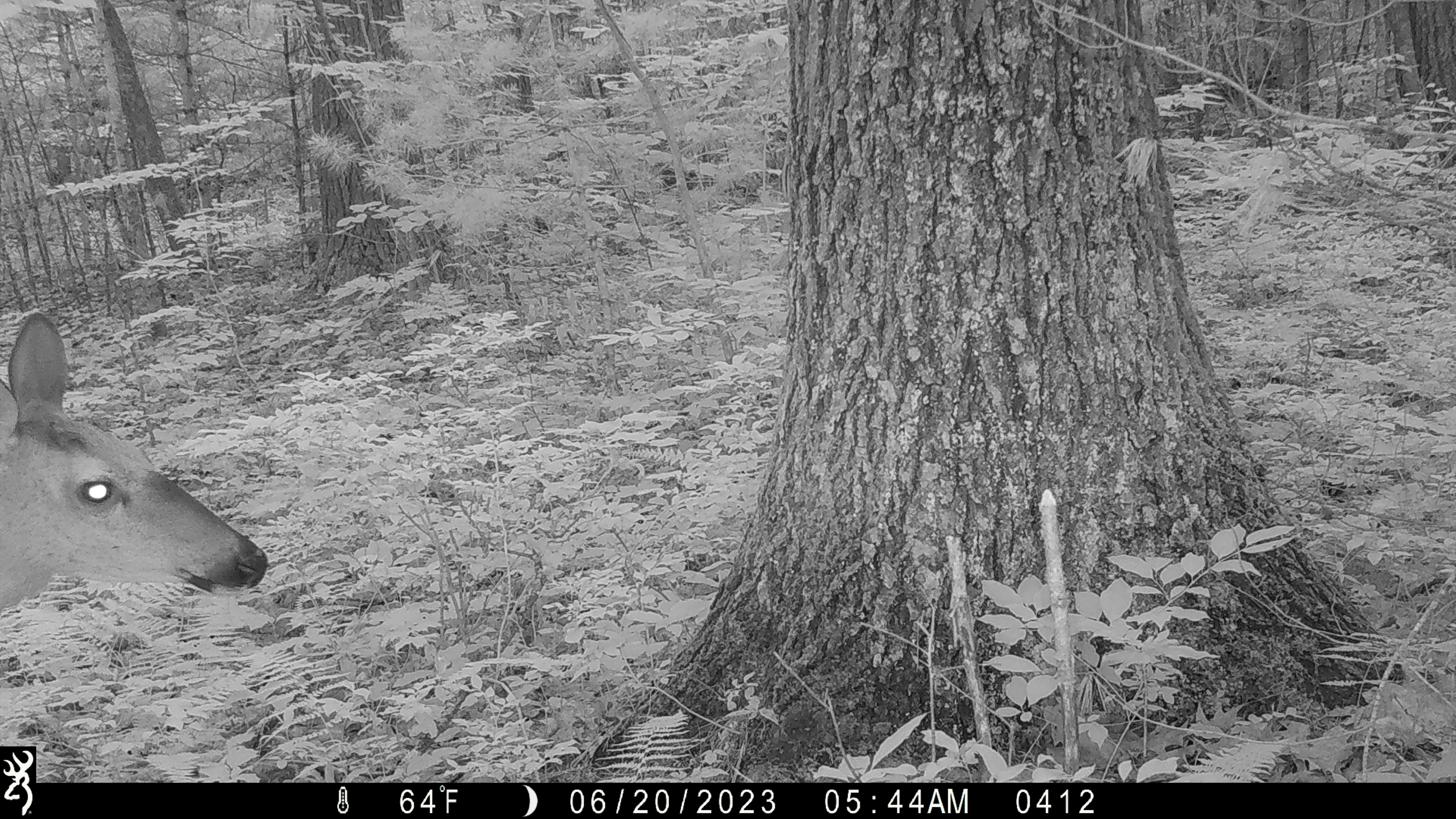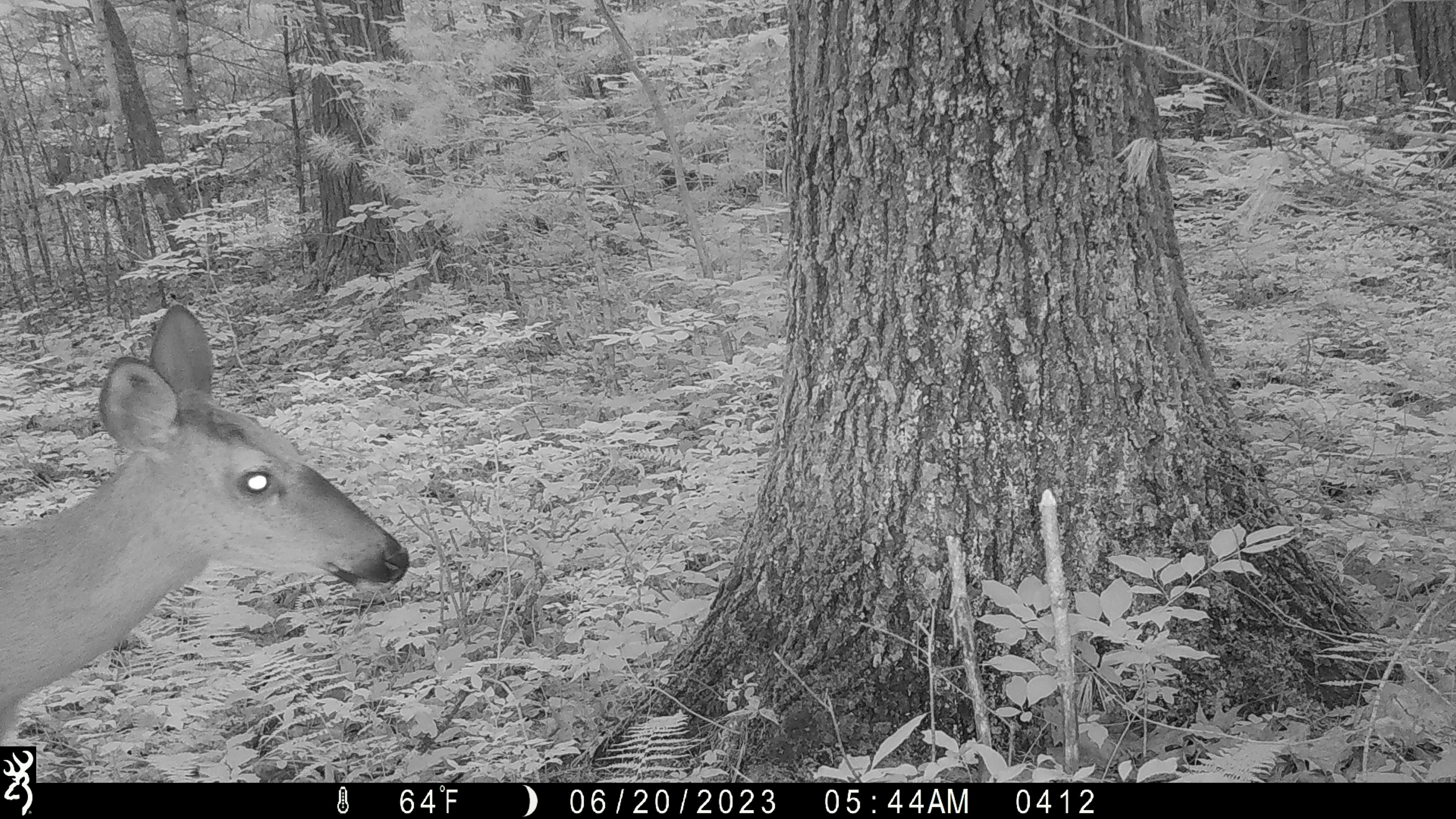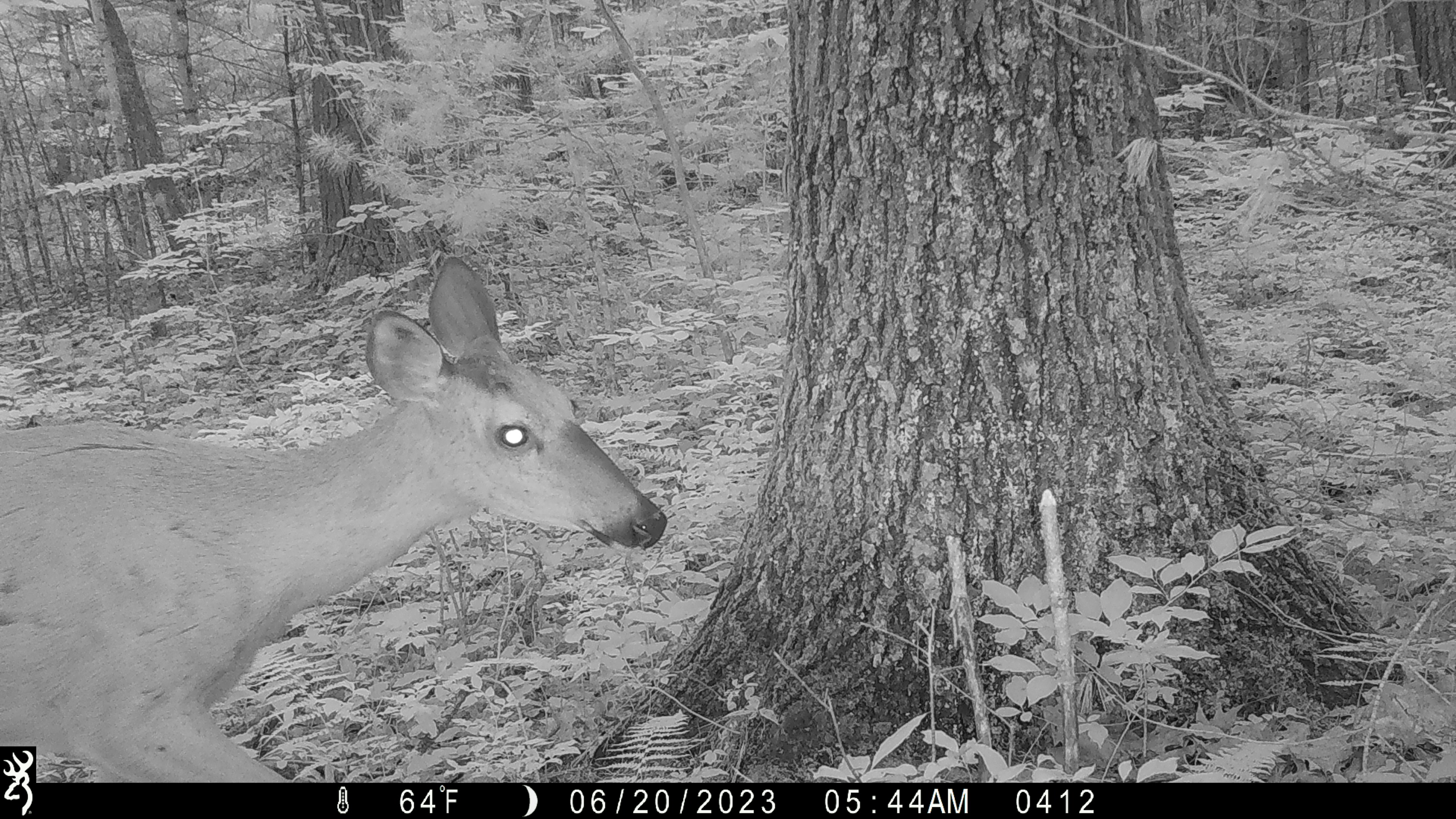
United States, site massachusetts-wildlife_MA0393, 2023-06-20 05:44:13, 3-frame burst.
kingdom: Animalia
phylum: Chordata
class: Mammalia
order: Artiodactyla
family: Cervidae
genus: Odocoileus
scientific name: Odocoileus virginianus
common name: white-tailed deer